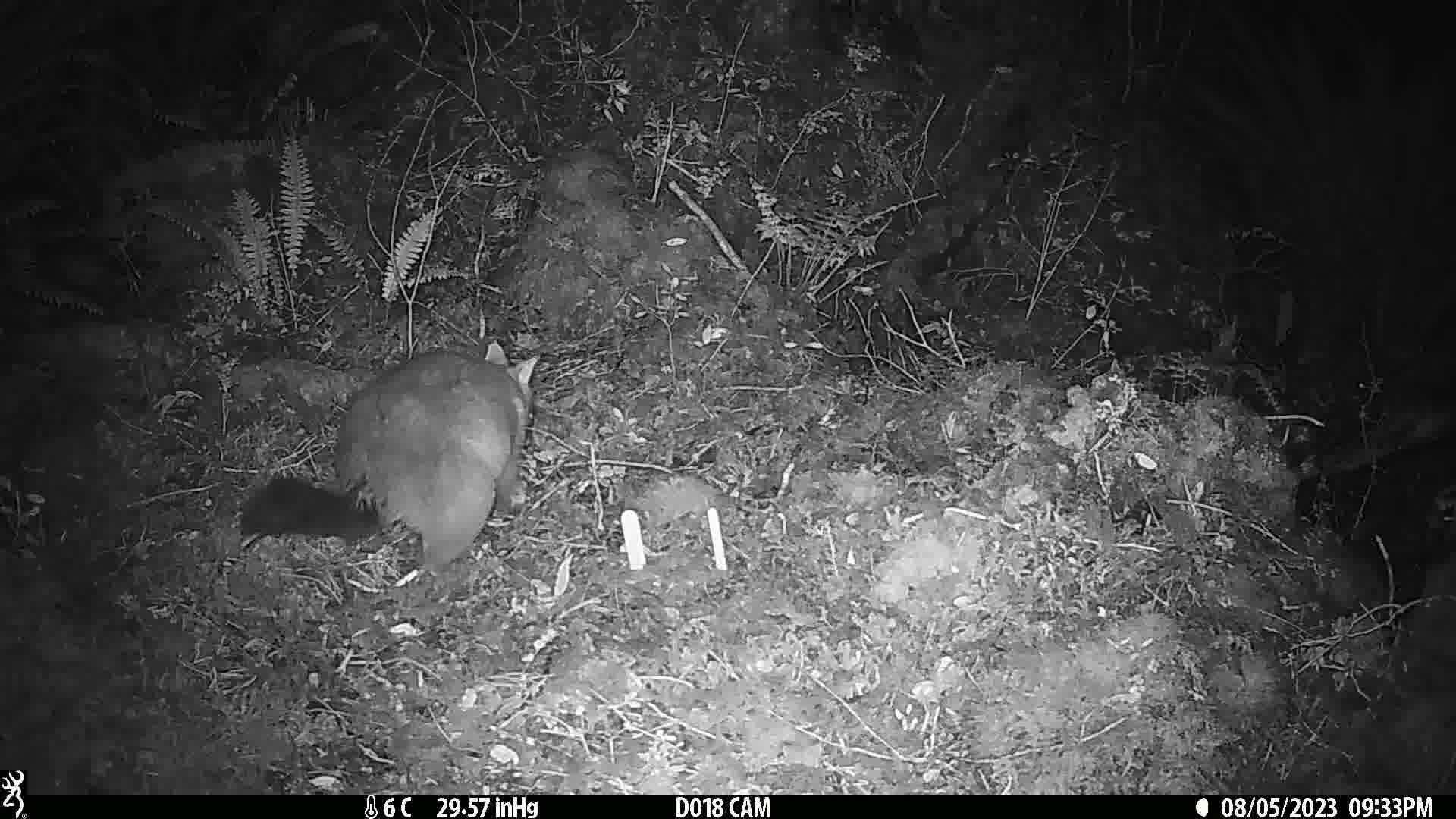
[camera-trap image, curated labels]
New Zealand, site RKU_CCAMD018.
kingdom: Animalia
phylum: Chordata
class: Mammalia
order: Diprotodontia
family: Phalangeridae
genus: Trichosurus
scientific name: Trichosurus vulpecula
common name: common brushtail possum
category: possum